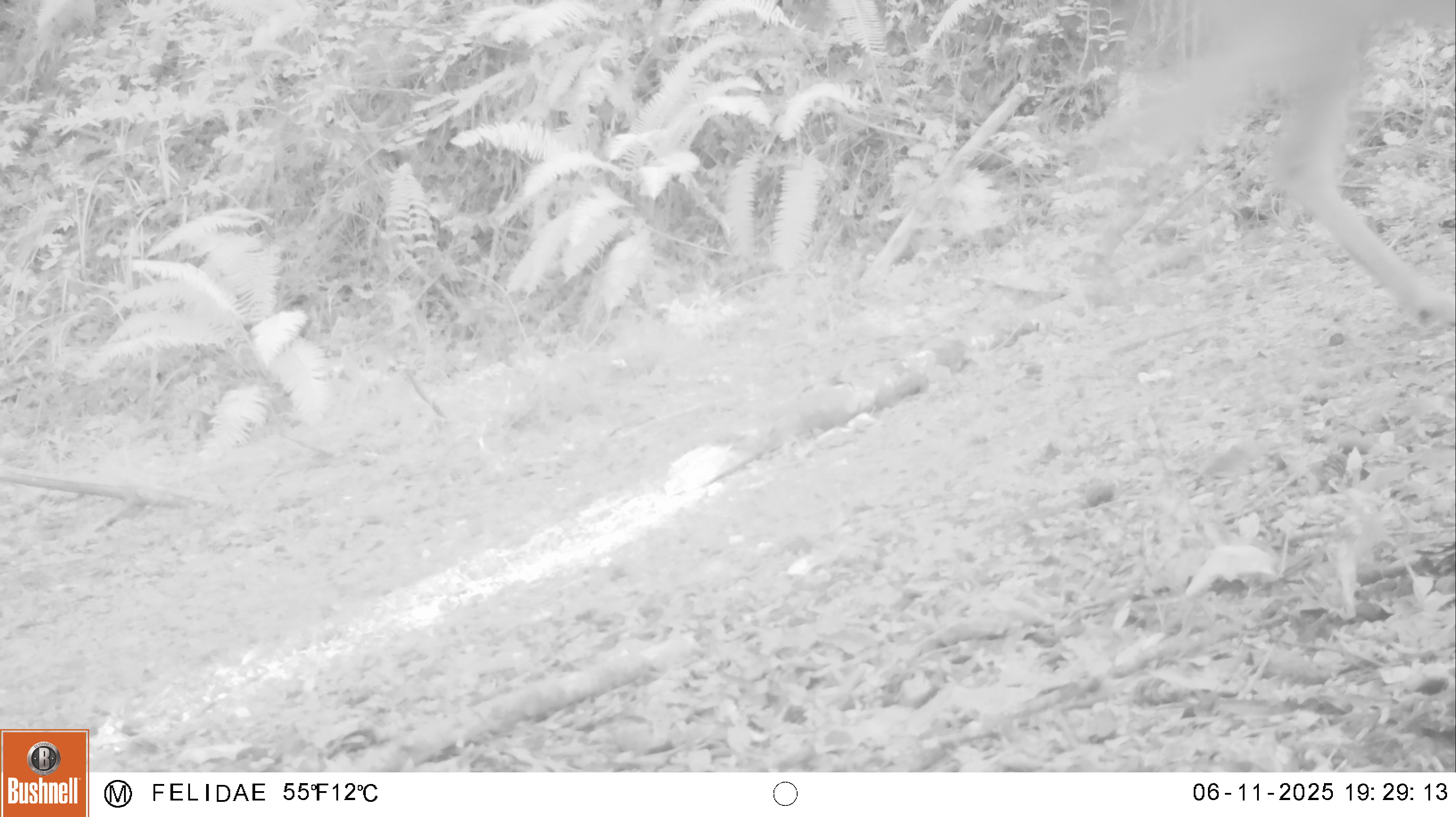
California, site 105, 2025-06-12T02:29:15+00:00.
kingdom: Animalia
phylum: Chordata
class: Mammalia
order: Artiodactyla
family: Cervidae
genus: Odocoileus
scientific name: Odocoileus hemionus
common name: mule deer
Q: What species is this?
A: Mule deer (Odocoileus hemionus).